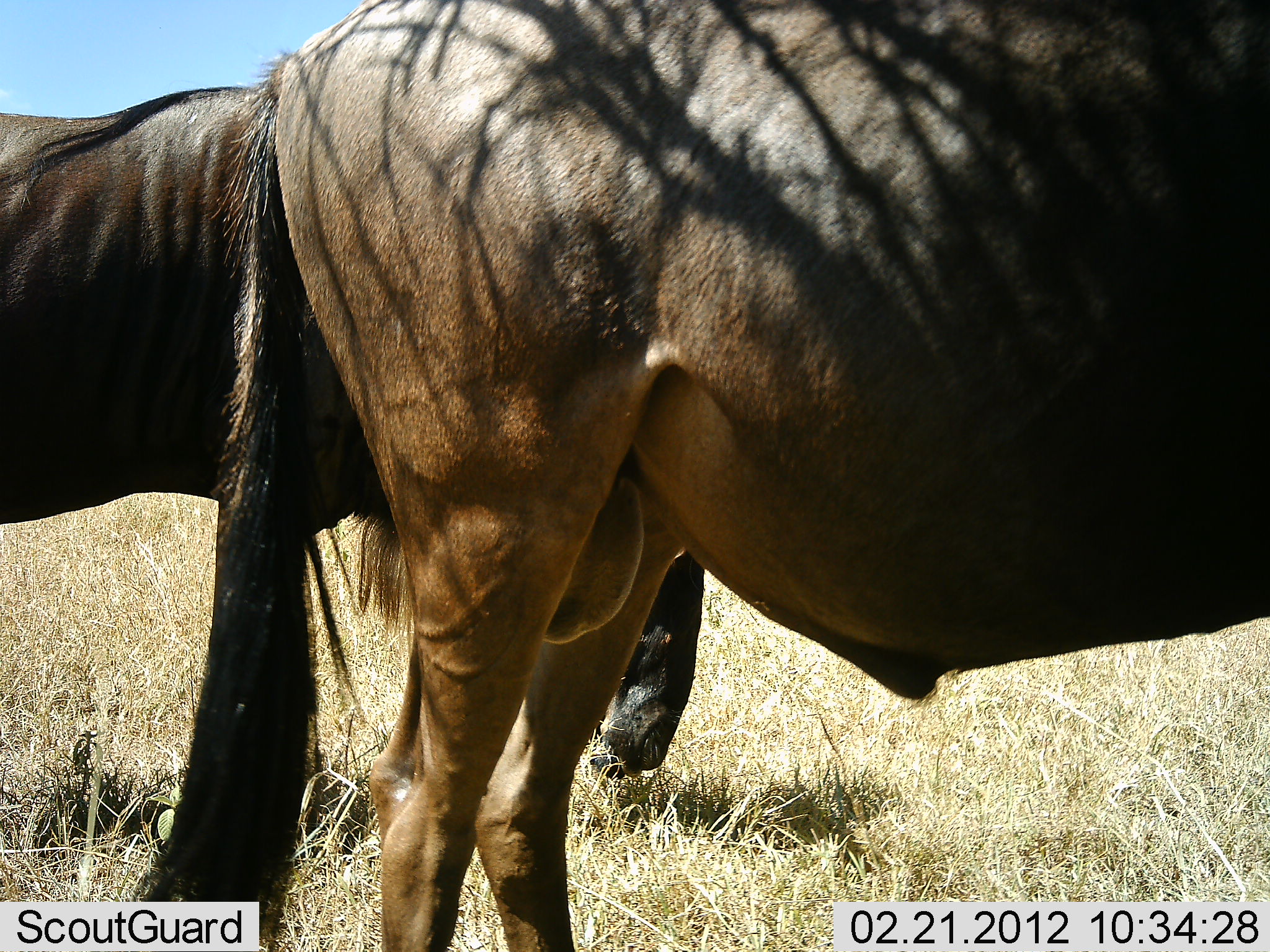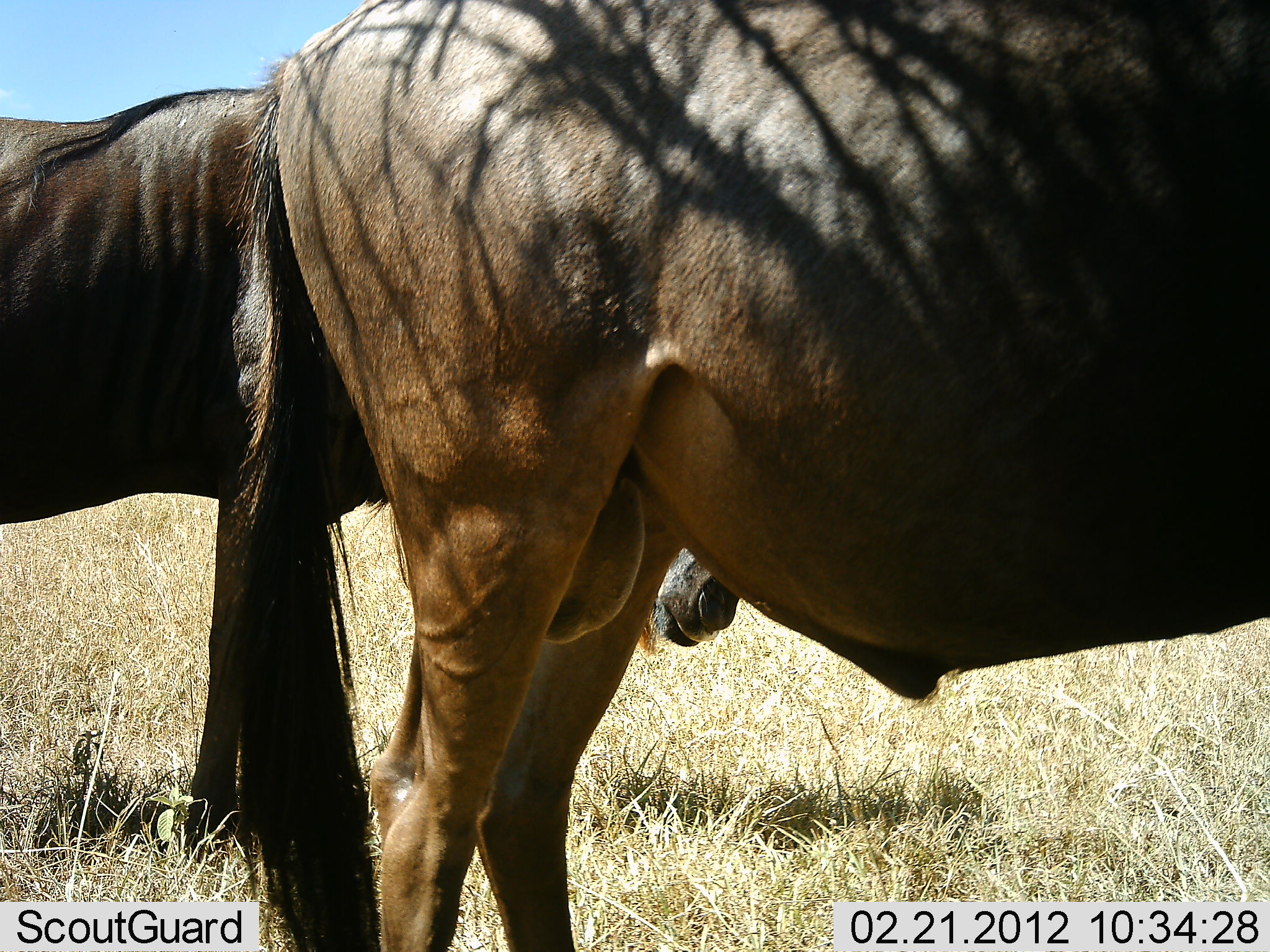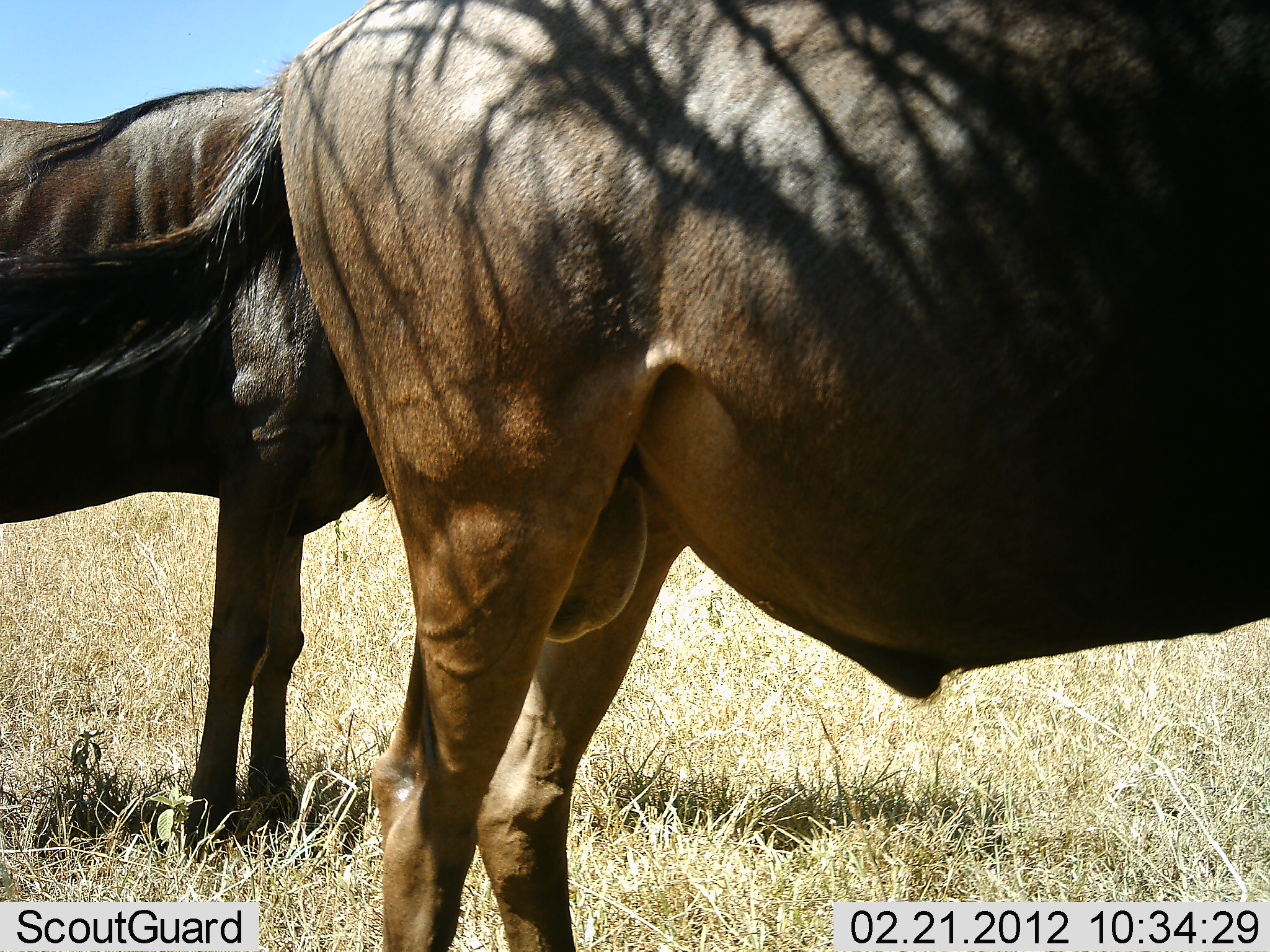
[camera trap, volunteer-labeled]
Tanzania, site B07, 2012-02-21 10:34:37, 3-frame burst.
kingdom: Animalia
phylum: Chordata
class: Mammalia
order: Artiodactyla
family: Bovidae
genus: Connochaetes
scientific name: Connochaetes taurinus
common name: blue wildebeest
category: wildebeest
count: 2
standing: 94%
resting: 0%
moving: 6%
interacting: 0%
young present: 0%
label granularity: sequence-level